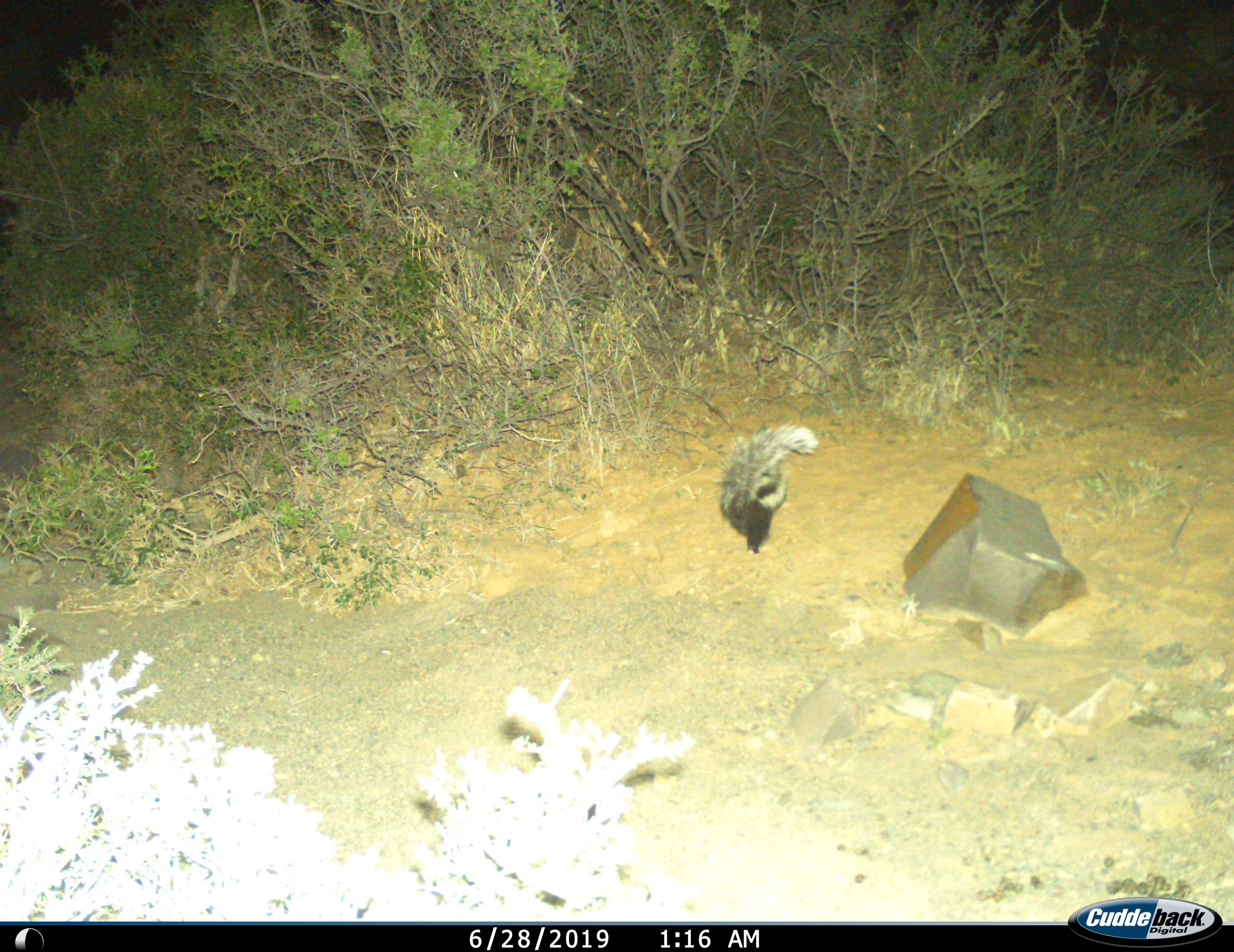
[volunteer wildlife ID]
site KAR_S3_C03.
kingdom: Animalia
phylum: Chordata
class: Mammalia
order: Carnivora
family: Mustelidae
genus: Ictonyx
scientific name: Ictonyx striatus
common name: zorilla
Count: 1.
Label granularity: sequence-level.